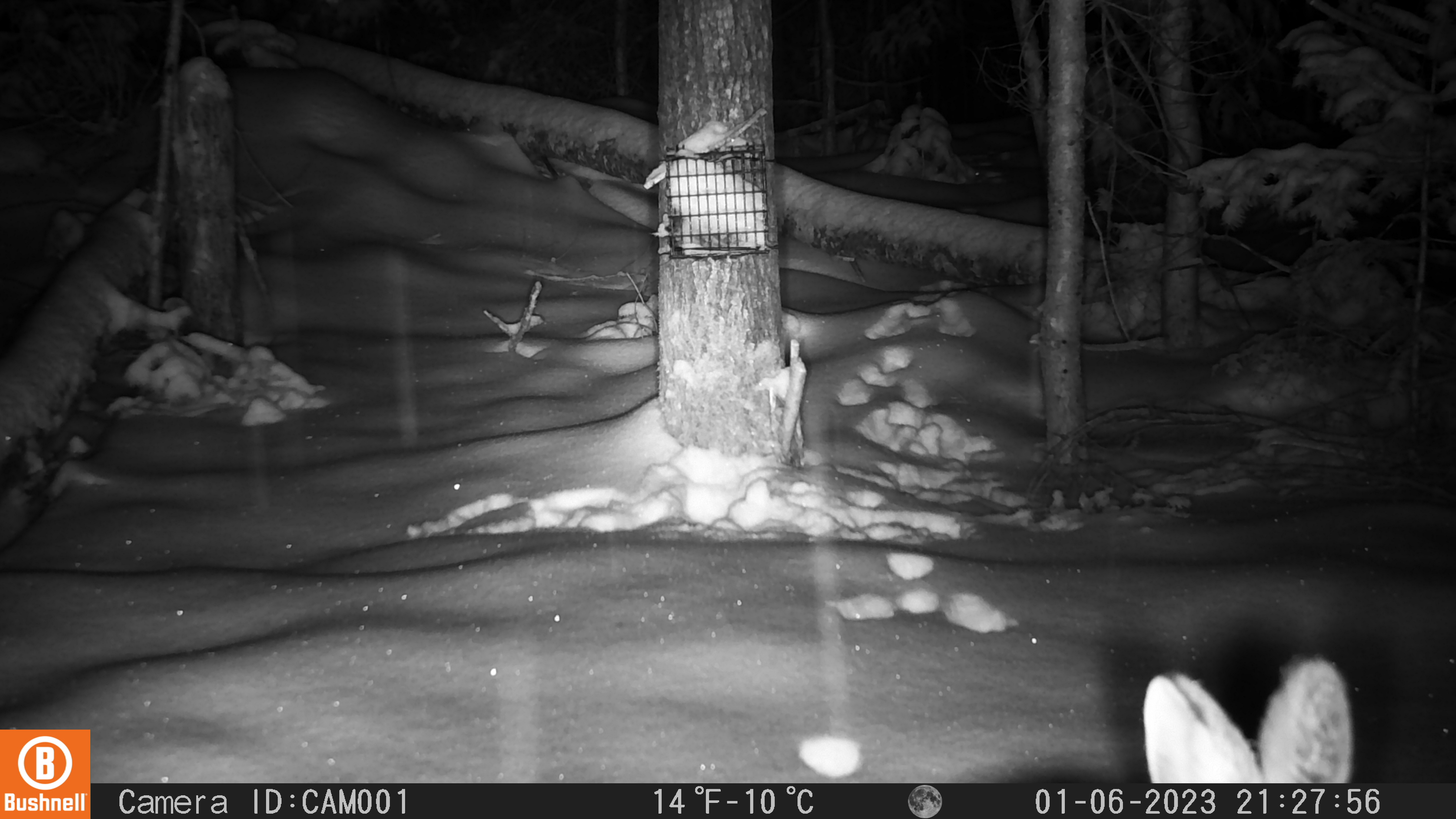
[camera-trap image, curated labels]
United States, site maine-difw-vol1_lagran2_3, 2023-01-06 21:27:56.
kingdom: Animalia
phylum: Chordata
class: Mammalia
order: Lagomorpha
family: Leporidae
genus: Lepus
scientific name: Lepus americanus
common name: snowshoe hare